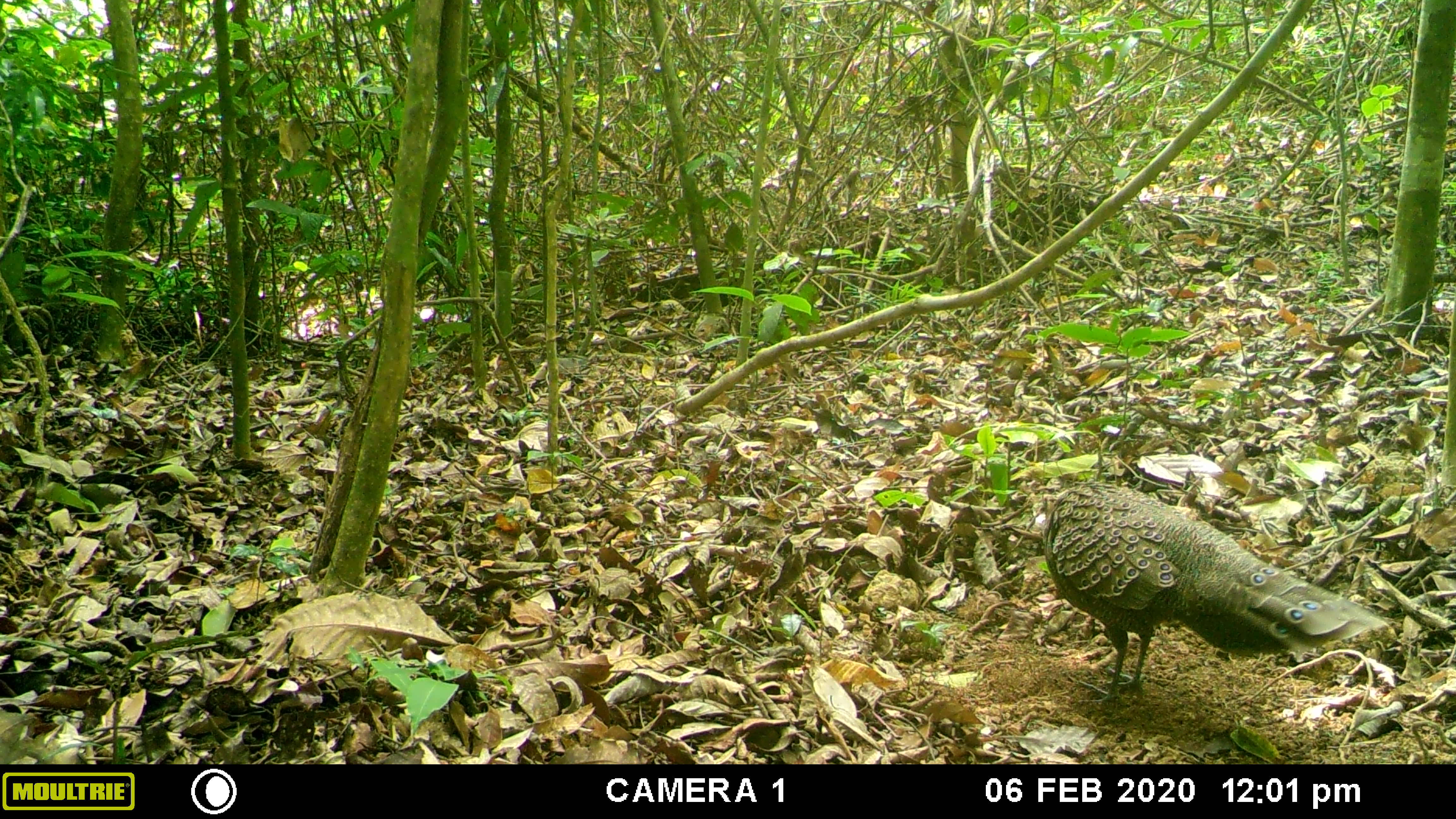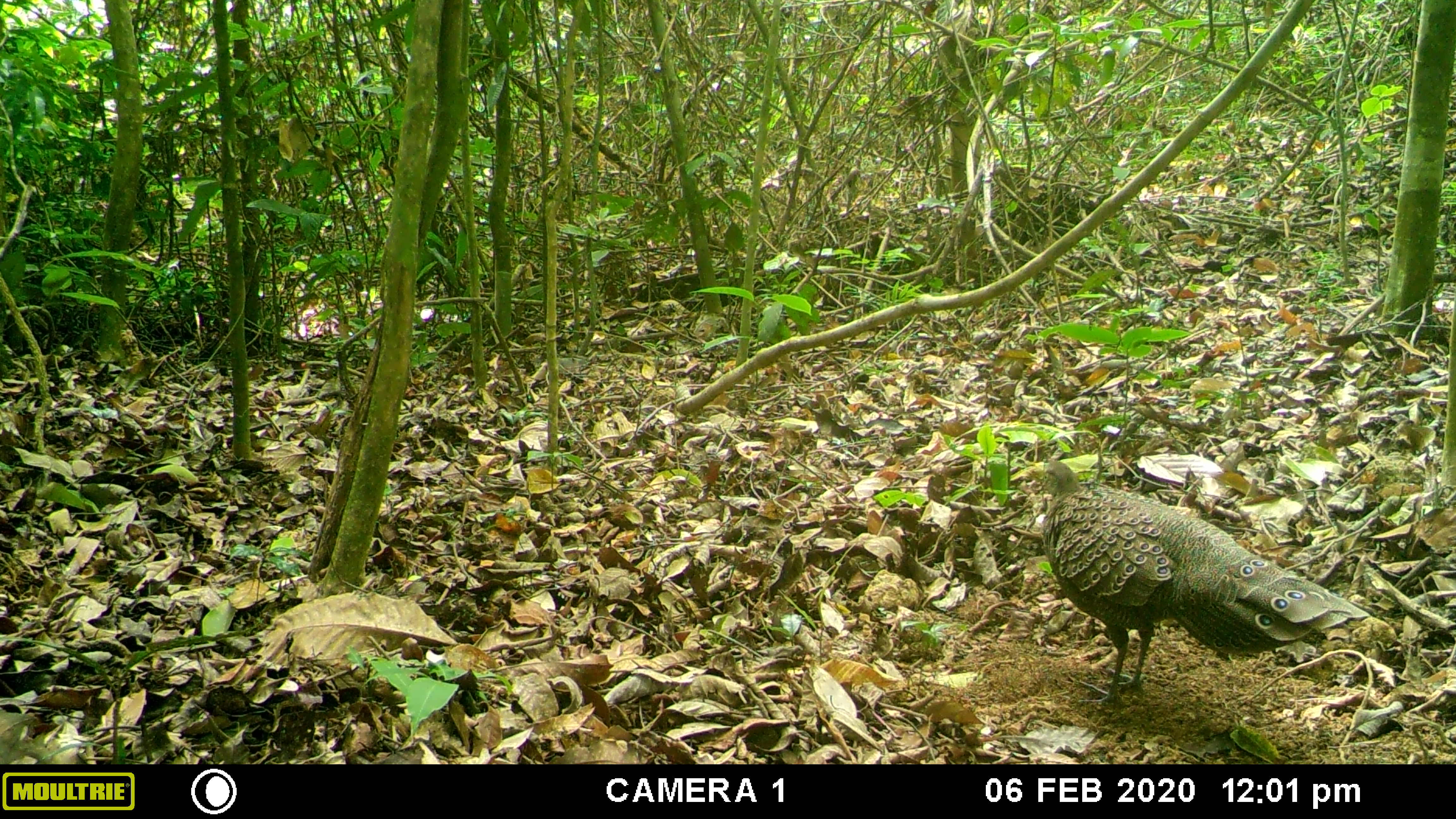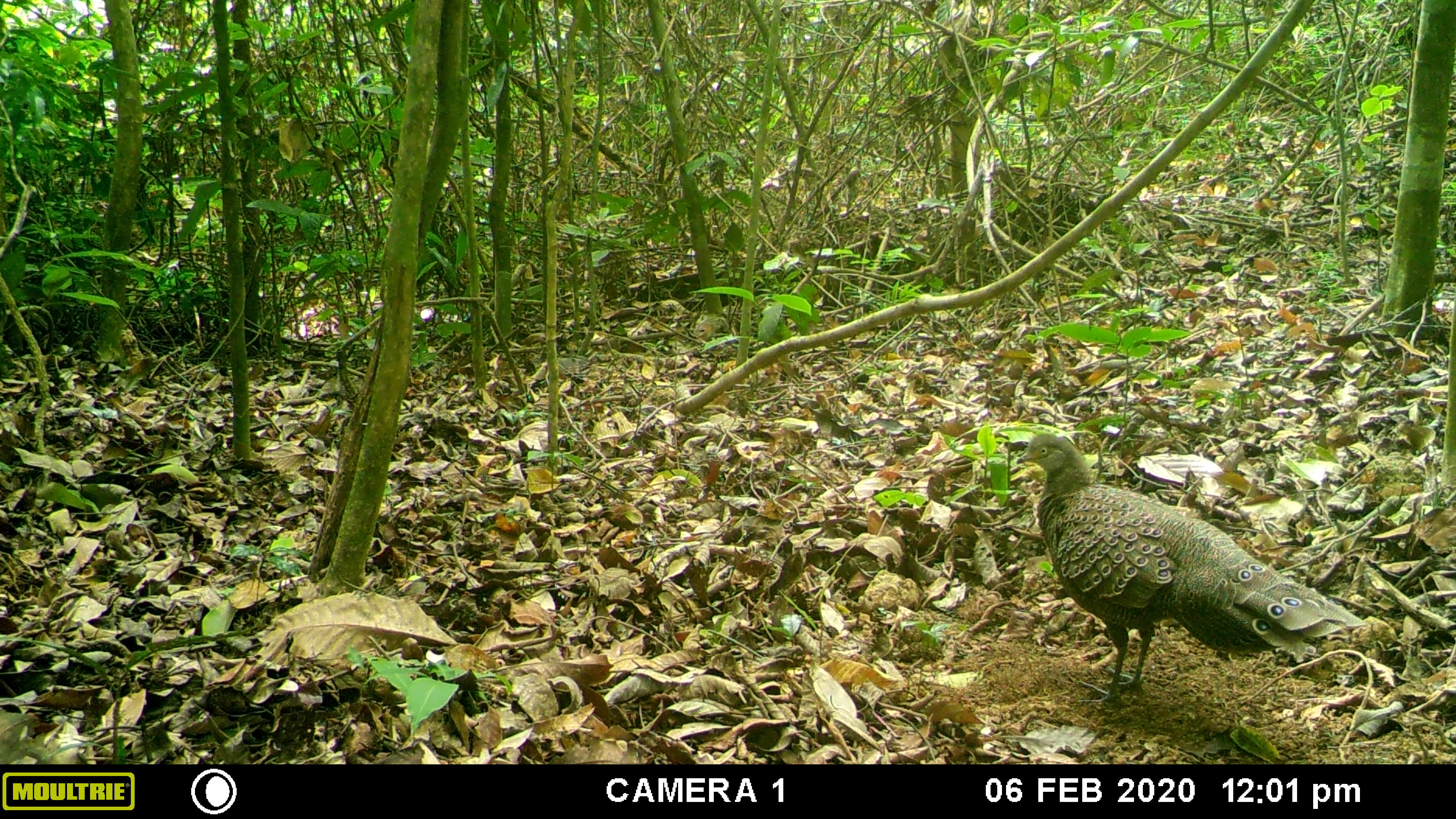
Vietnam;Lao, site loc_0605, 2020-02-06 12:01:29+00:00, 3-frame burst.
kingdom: Animalia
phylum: Chordata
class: Aves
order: Galliformes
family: Phasianidae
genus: Polyplectron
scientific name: Polyplectron bicalcaratum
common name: gray peacock-pheasant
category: grey peacock pheasant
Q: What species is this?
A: Grey peacock pheasant (gray peacock-pheasant) (Polyplectron bicalcaratum).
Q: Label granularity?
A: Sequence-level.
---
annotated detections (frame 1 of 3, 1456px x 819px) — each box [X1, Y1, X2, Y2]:
grey peacock pheasant: [1041, 481, 1389, 703]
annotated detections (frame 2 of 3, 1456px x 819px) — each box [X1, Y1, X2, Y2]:
grey peacock pheasant: [1027, 459, 1371, 704]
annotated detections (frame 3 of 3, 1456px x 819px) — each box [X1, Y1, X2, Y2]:
grey peacock pheasant: [1015, 431, 1365, 704]